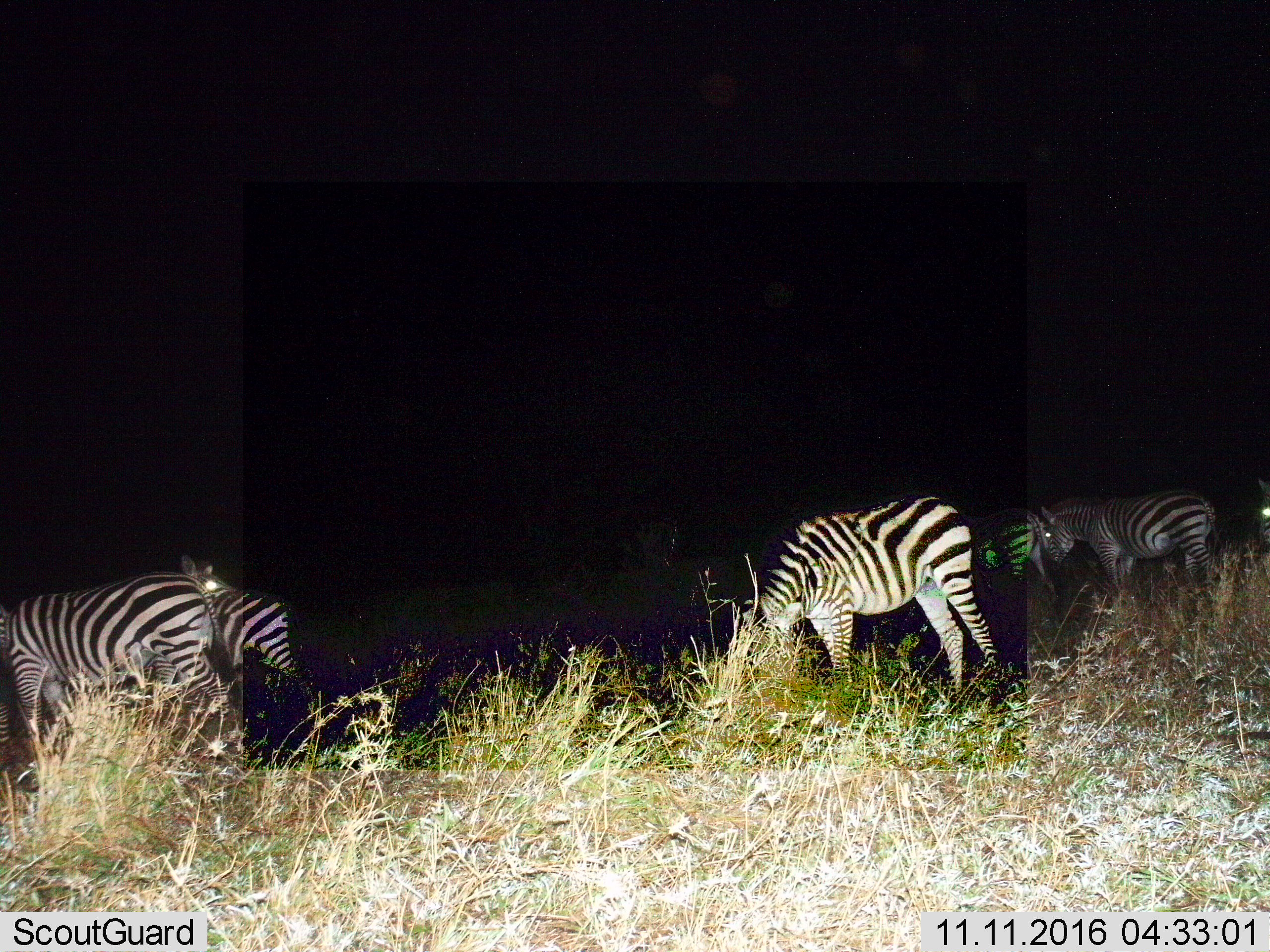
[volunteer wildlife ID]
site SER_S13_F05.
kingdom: Animalia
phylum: Chordata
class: Mammalia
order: Perissodactyla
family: Equidae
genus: Equus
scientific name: Equus quagga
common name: plains zebra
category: zebraplains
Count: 5.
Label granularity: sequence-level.